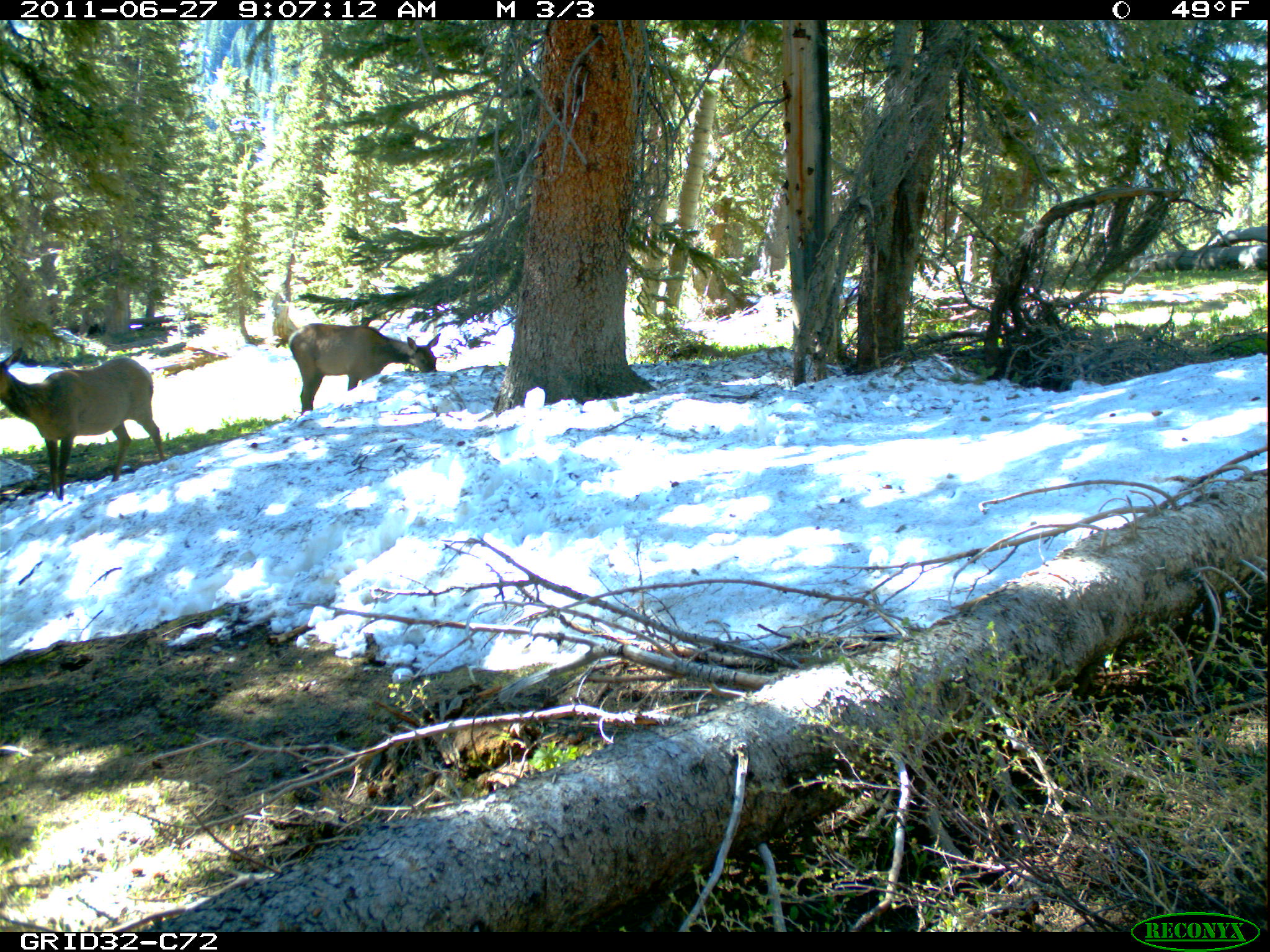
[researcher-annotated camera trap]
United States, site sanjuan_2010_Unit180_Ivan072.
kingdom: Animalia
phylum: Chordata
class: Mammalia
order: Artiodactyla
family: Cervidae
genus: Cervus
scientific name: Cervus elaphus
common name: red deer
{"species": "Cervus elaphus (red deer)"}